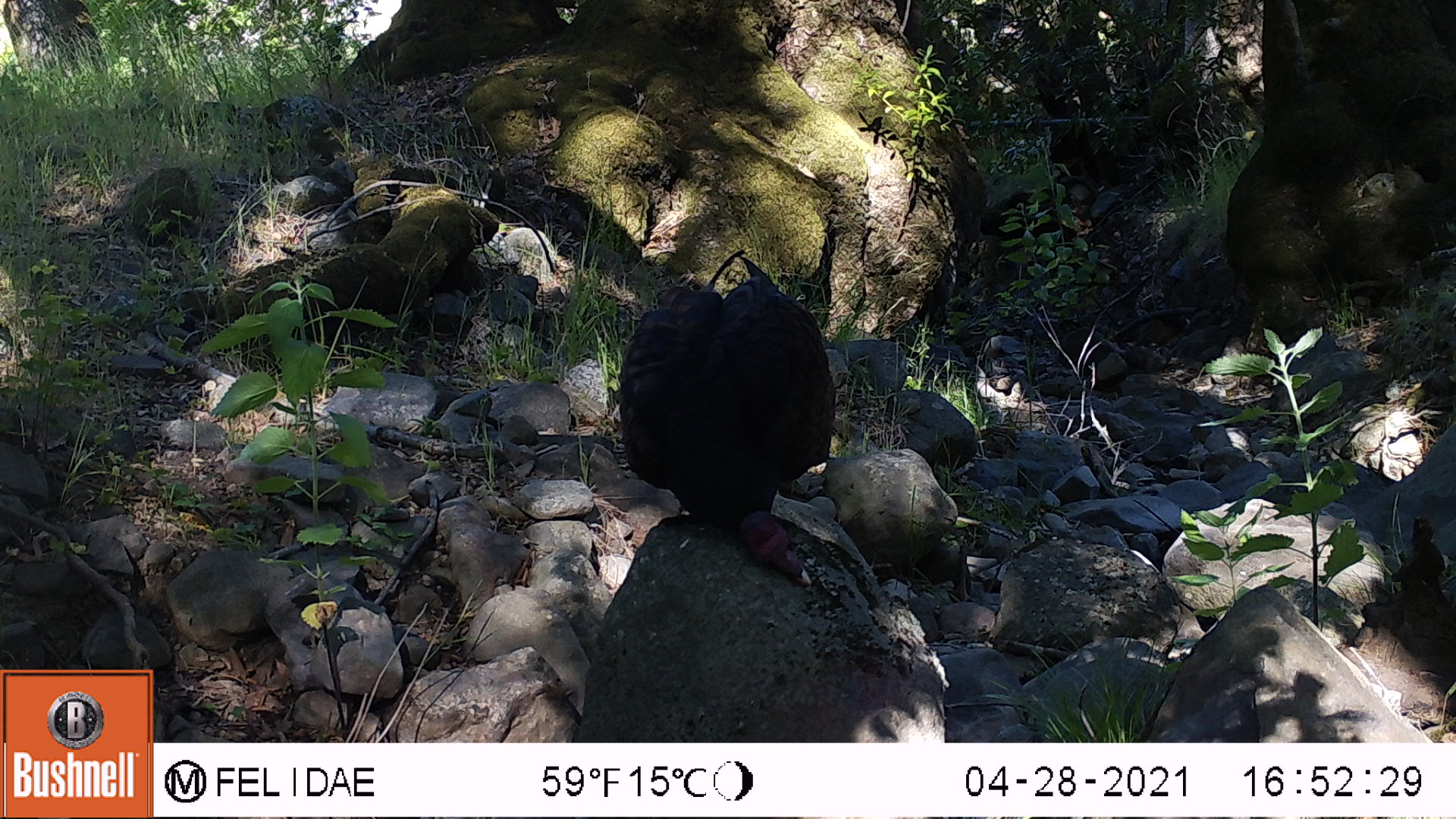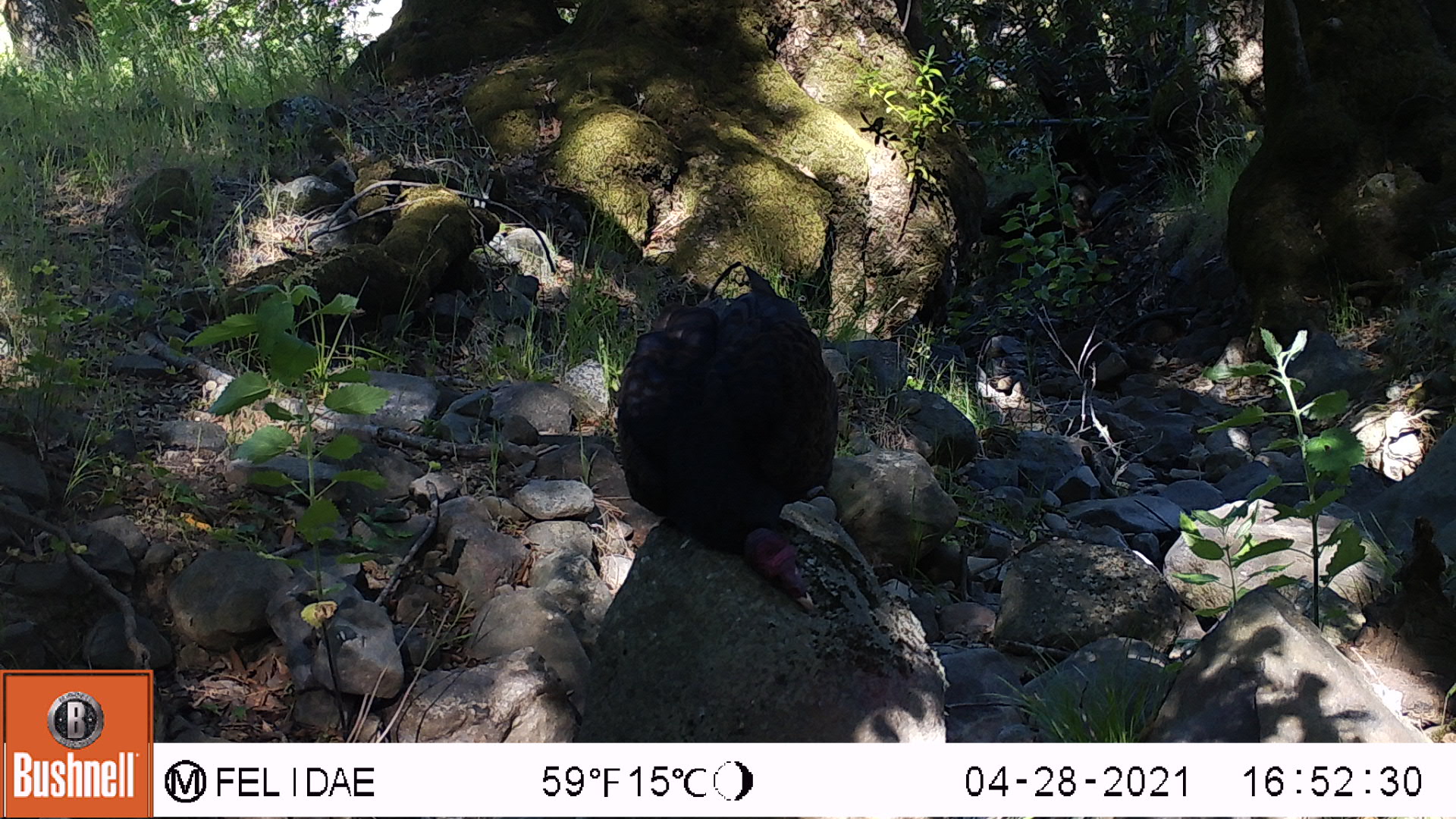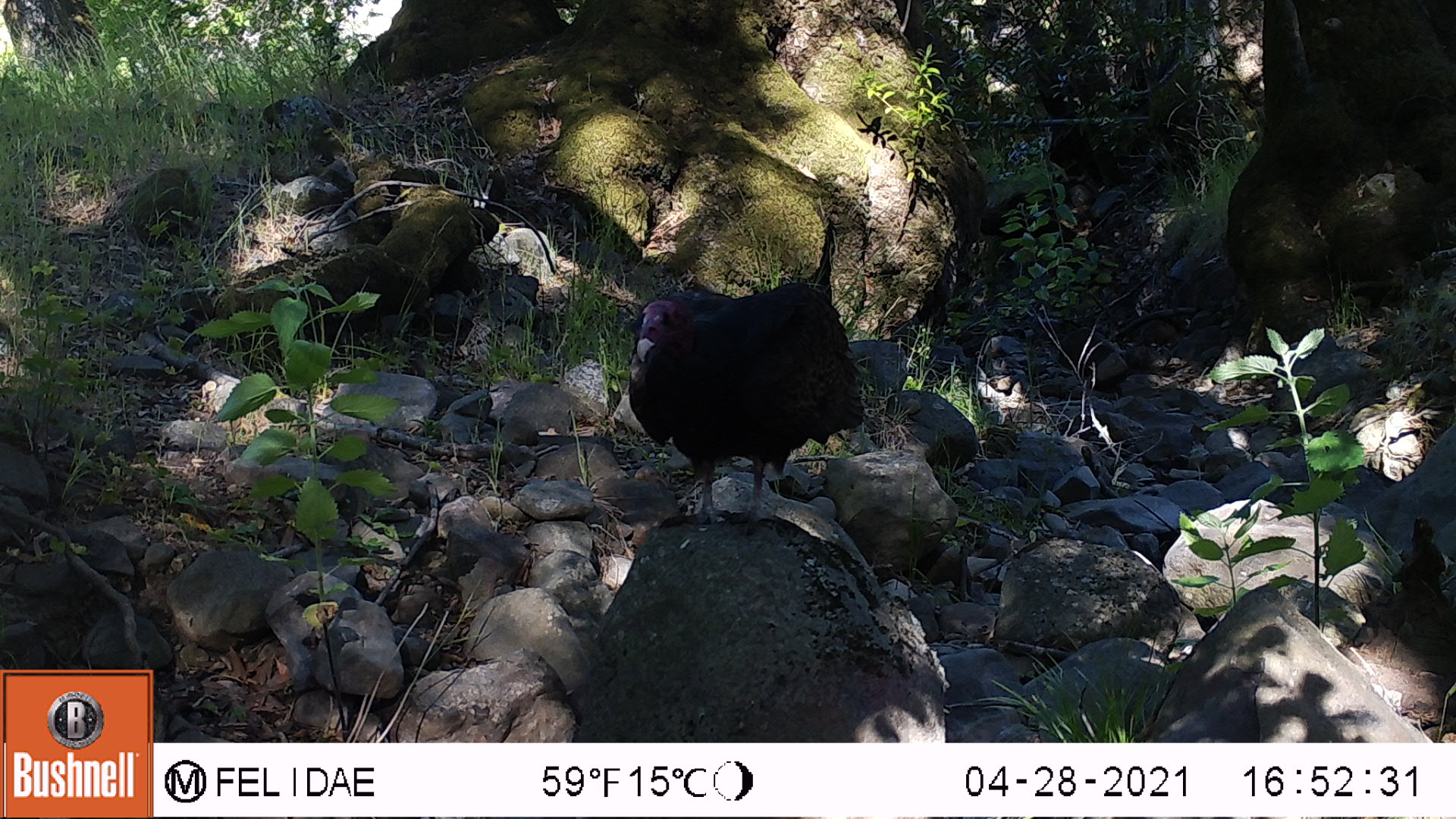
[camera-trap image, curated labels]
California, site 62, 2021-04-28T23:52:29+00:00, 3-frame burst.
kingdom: Animalia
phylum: Chordata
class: Aves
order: Cathartiformes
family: Cathartidae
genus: Cathartes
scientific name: Cathartes aura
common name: turkey vulture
Turkey vulture (Cathartes aura).